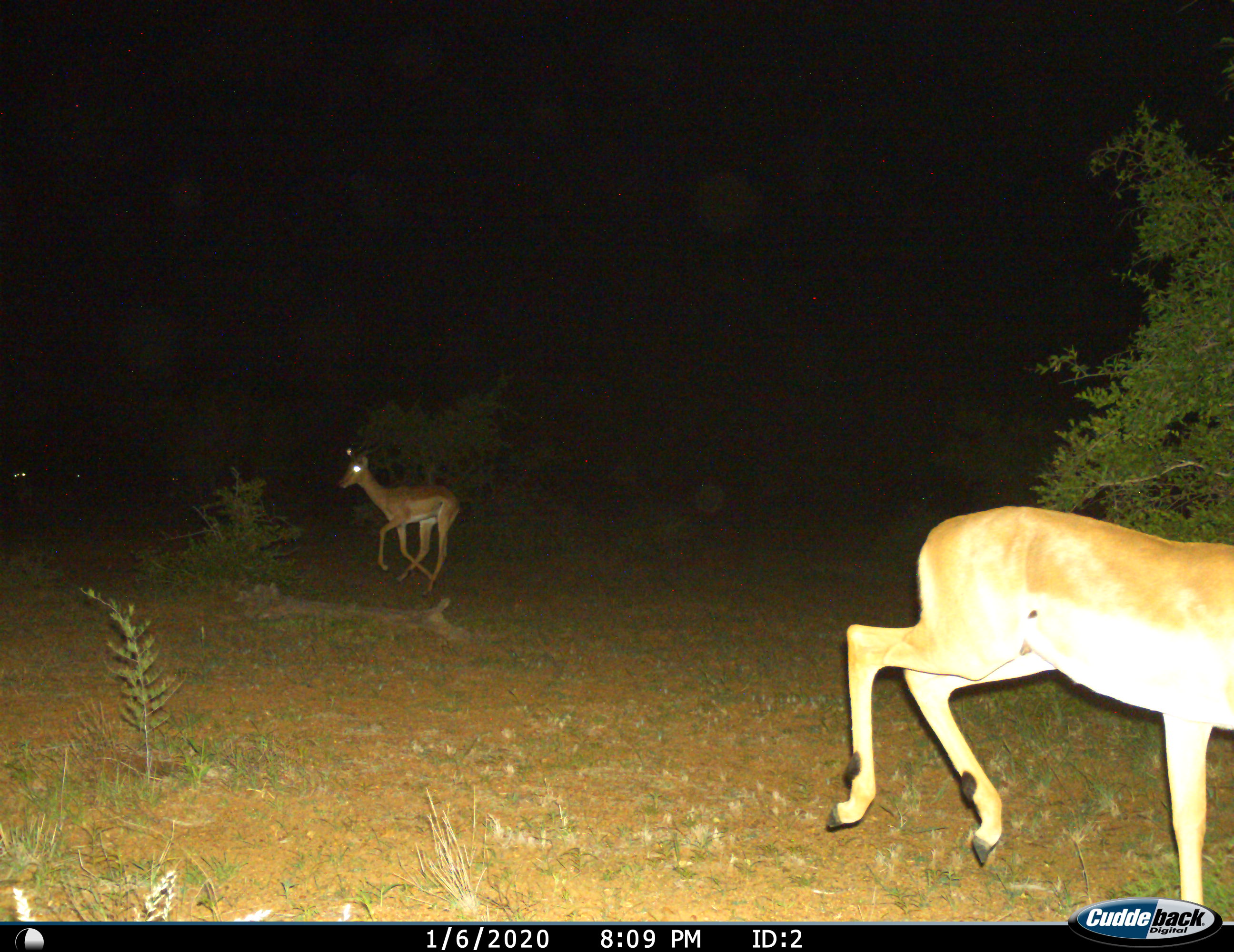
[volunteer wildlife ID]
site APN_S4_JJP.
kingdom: Animalia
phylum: Chordata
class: Mammalia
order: Artiodactyla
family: Bovidae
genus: Aepyceros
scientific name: Aepyceros melampus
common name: impala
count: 2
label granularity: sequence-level